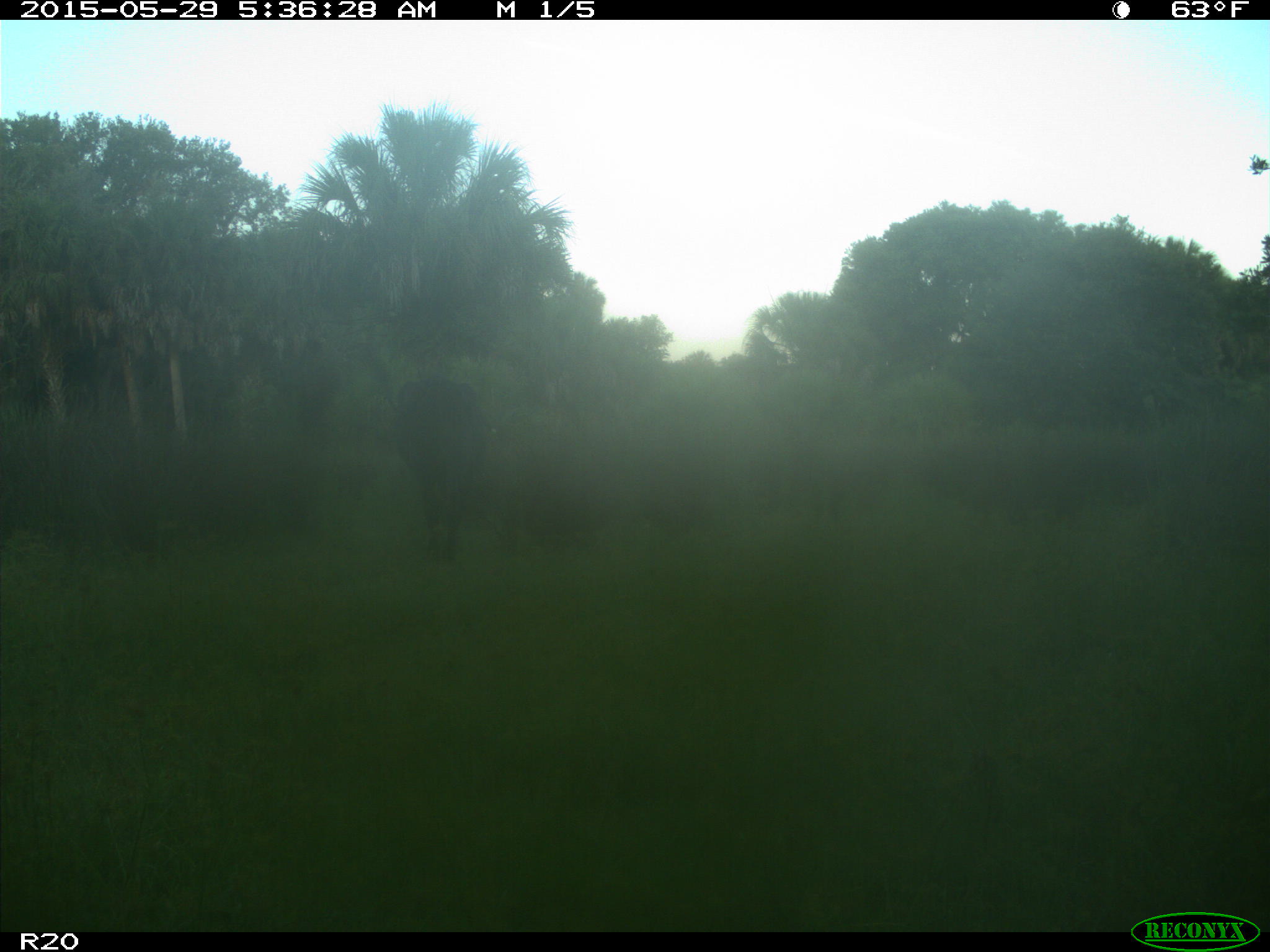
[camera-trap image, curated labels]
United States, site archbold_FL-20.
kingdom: Animalia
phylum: Chordata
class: Mammalia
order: Artiodactyla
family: Bovidae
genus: Bos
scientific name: Bos taurus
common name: domestic cow